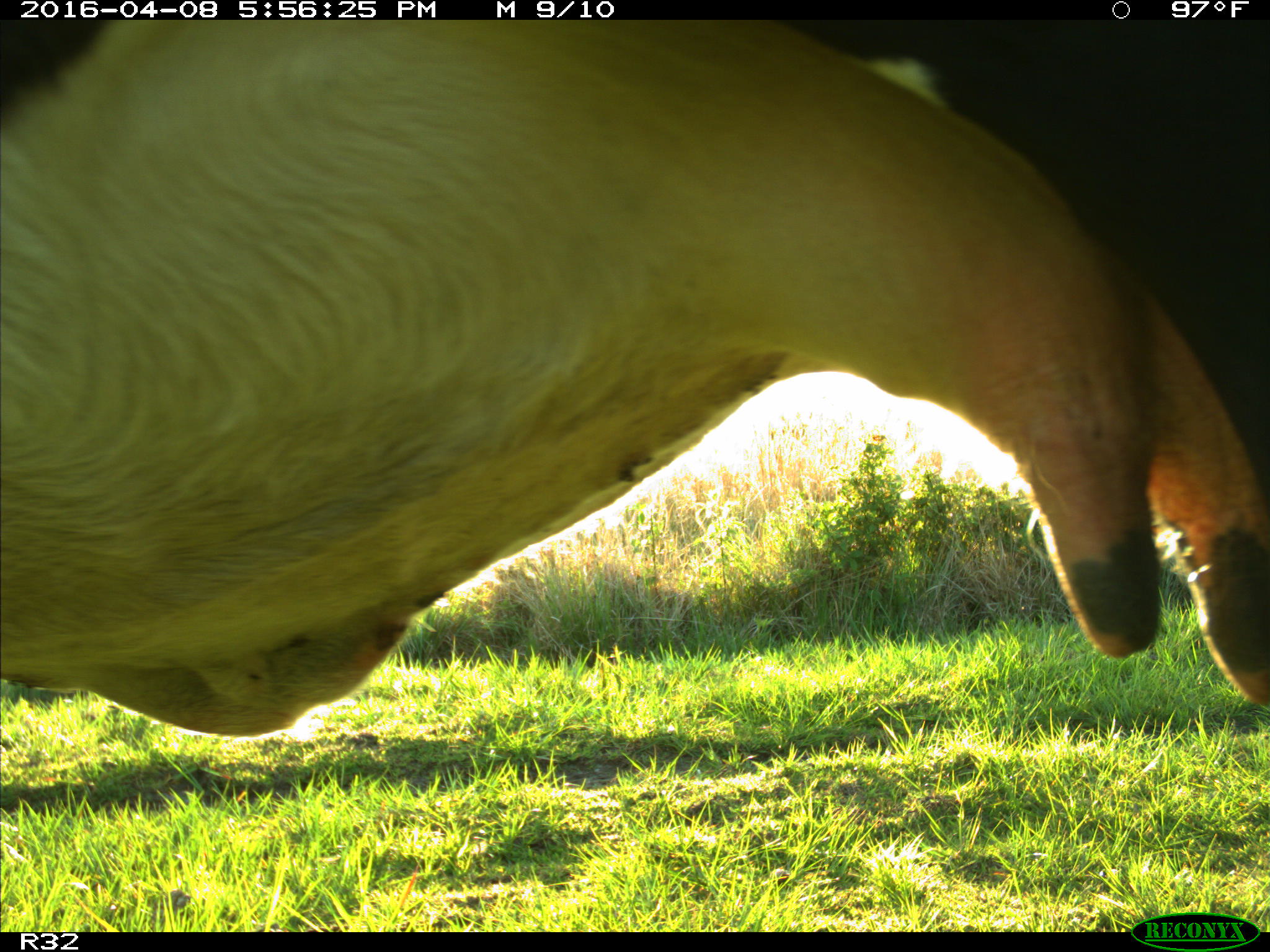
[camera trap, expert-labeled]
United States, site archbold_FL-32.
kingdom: Animalia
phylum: Chordata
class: Mammalia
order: Artiodactyla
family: Bovidae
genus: Bos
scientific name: Bos taurus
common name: domestic cow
Bos taurus (domestic cow).